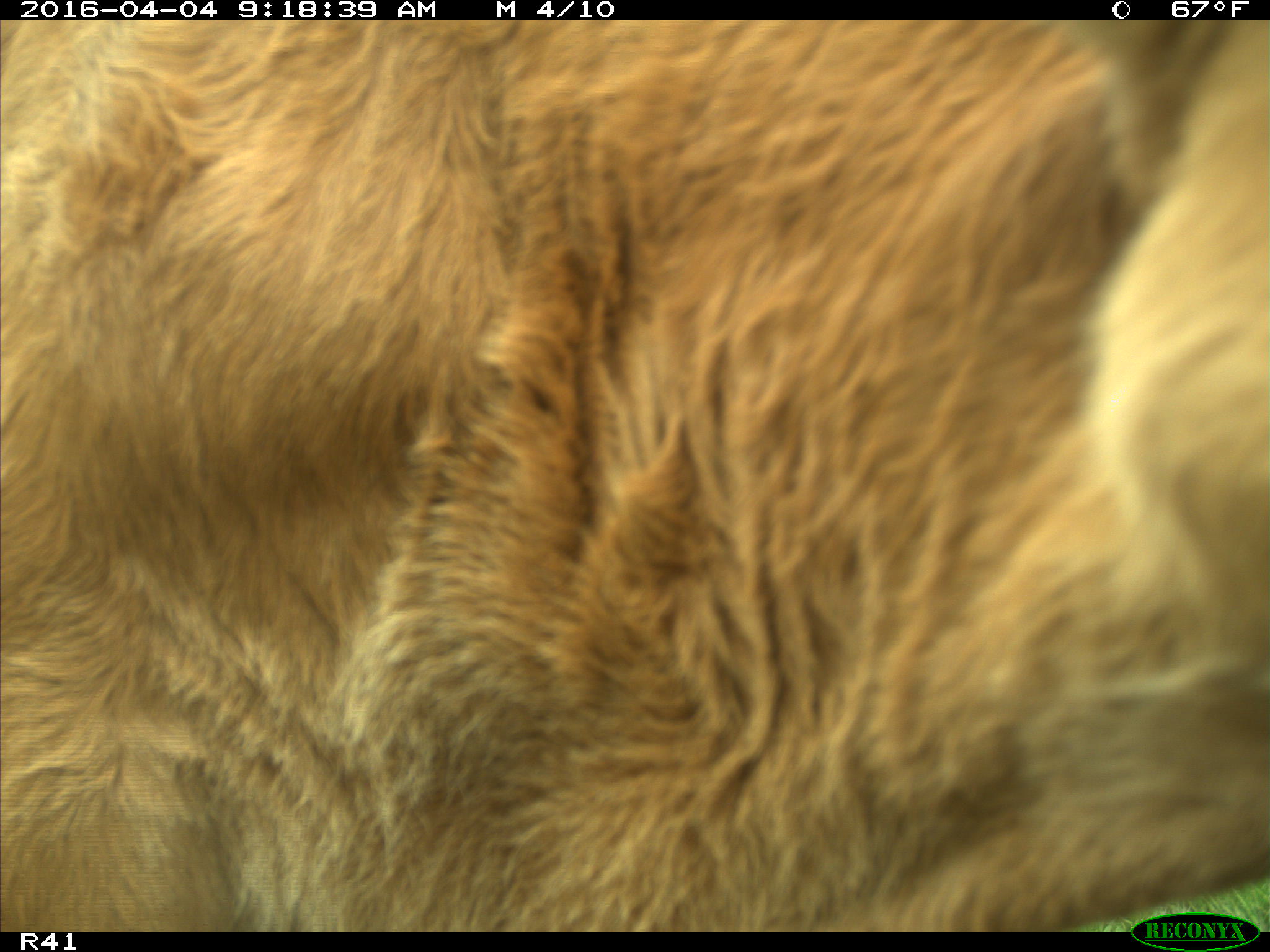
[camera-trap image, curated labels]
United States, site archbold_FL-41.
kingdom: Animalia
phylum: Chordata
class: Mammalia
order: Artiodactyla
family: Bovidae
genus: Bos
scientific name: Bos taurus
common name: domestic cow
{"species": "Bos taurus (domestic cow)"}